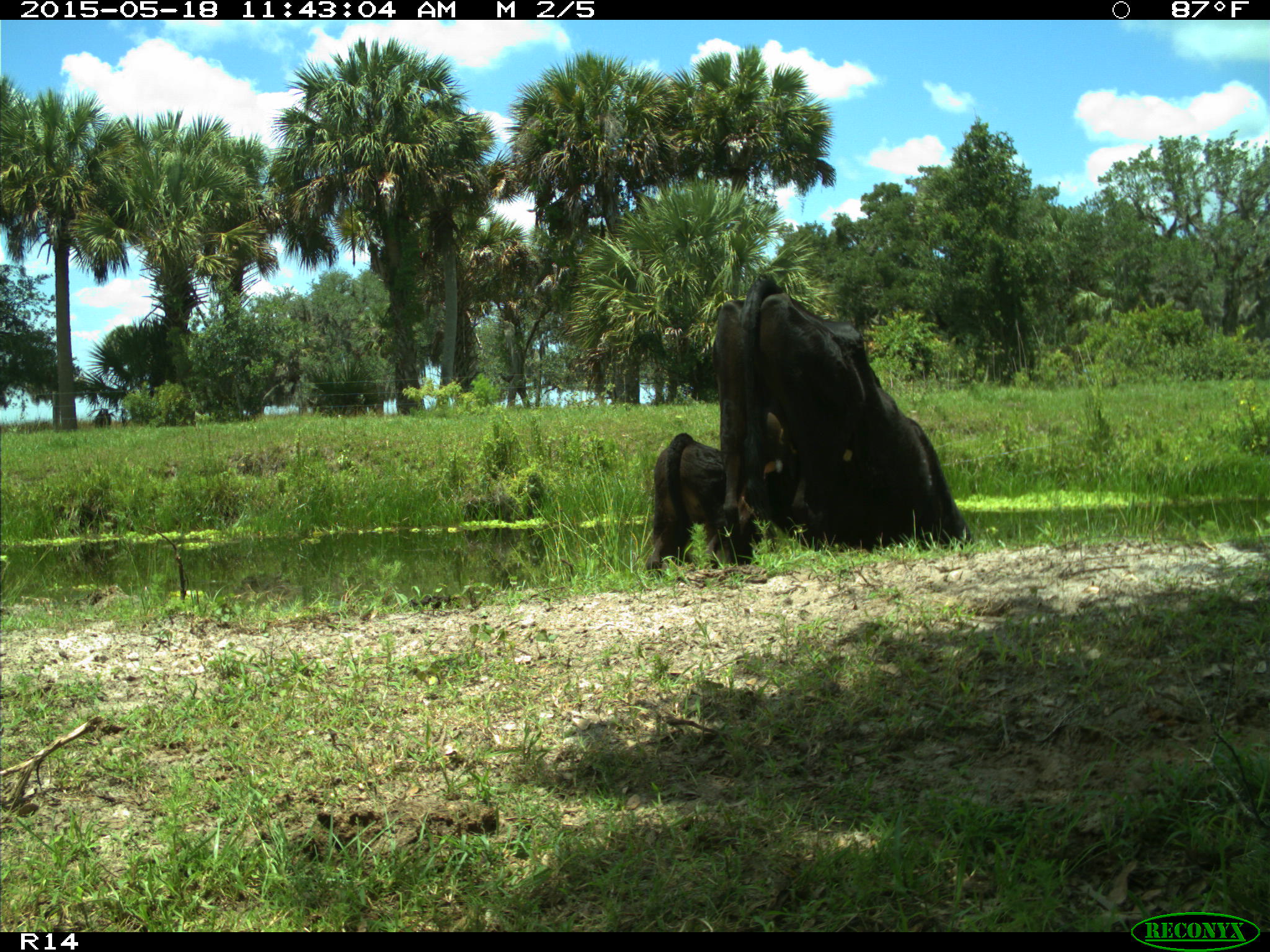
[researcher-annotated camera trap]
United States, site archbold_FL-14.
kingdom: Animalia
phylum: Chordata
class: Mammalia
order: Artiodactyla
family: Bovidae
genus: Bos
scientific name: Bos taurus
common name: domestic cow